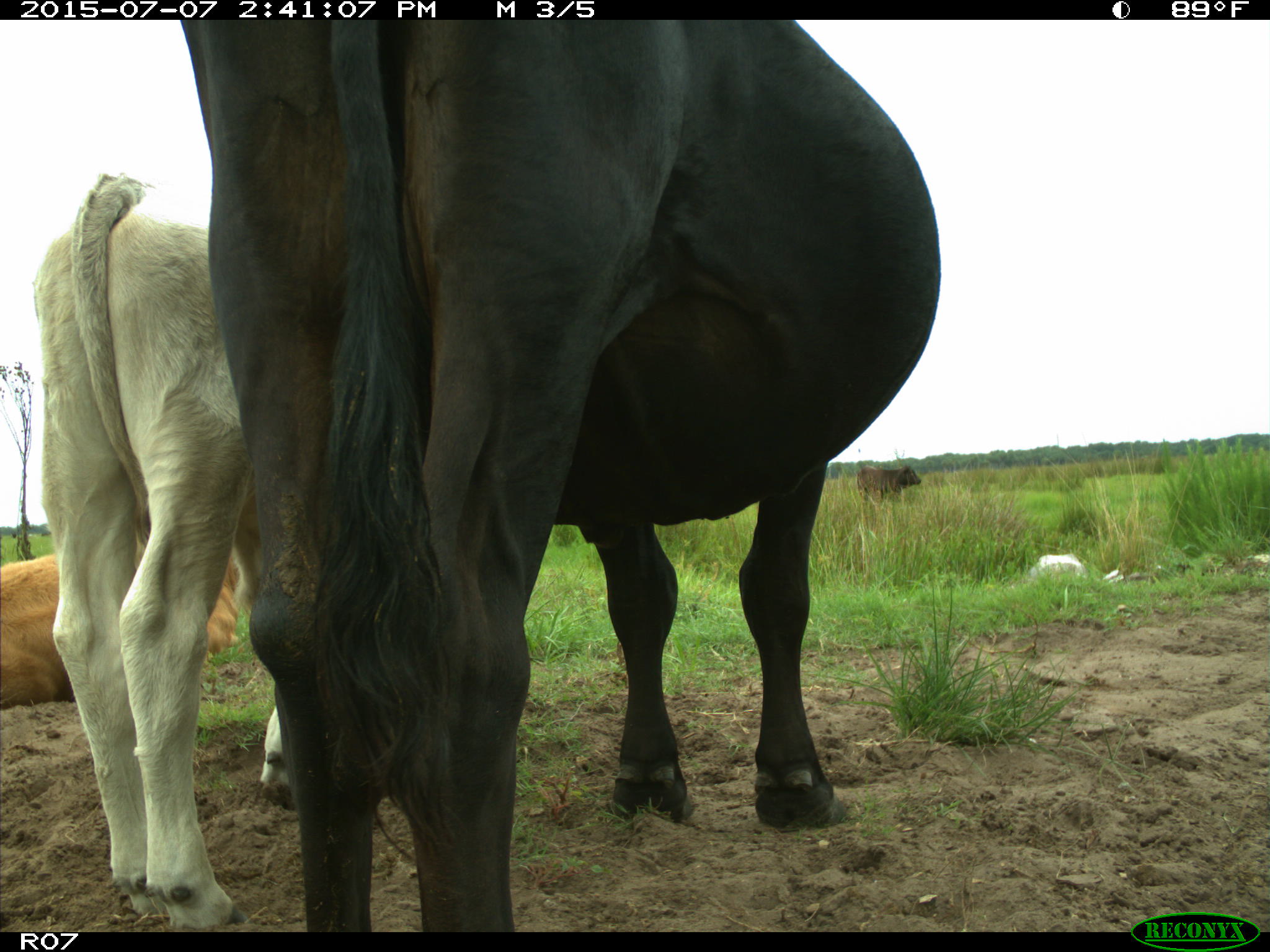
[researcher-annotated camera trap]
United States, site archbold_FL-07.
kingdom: Animalia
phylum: Chordata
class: Mammalia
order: Artiodactyla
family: Bovidae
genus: Bos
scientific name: Bos taurus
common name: domestic cow